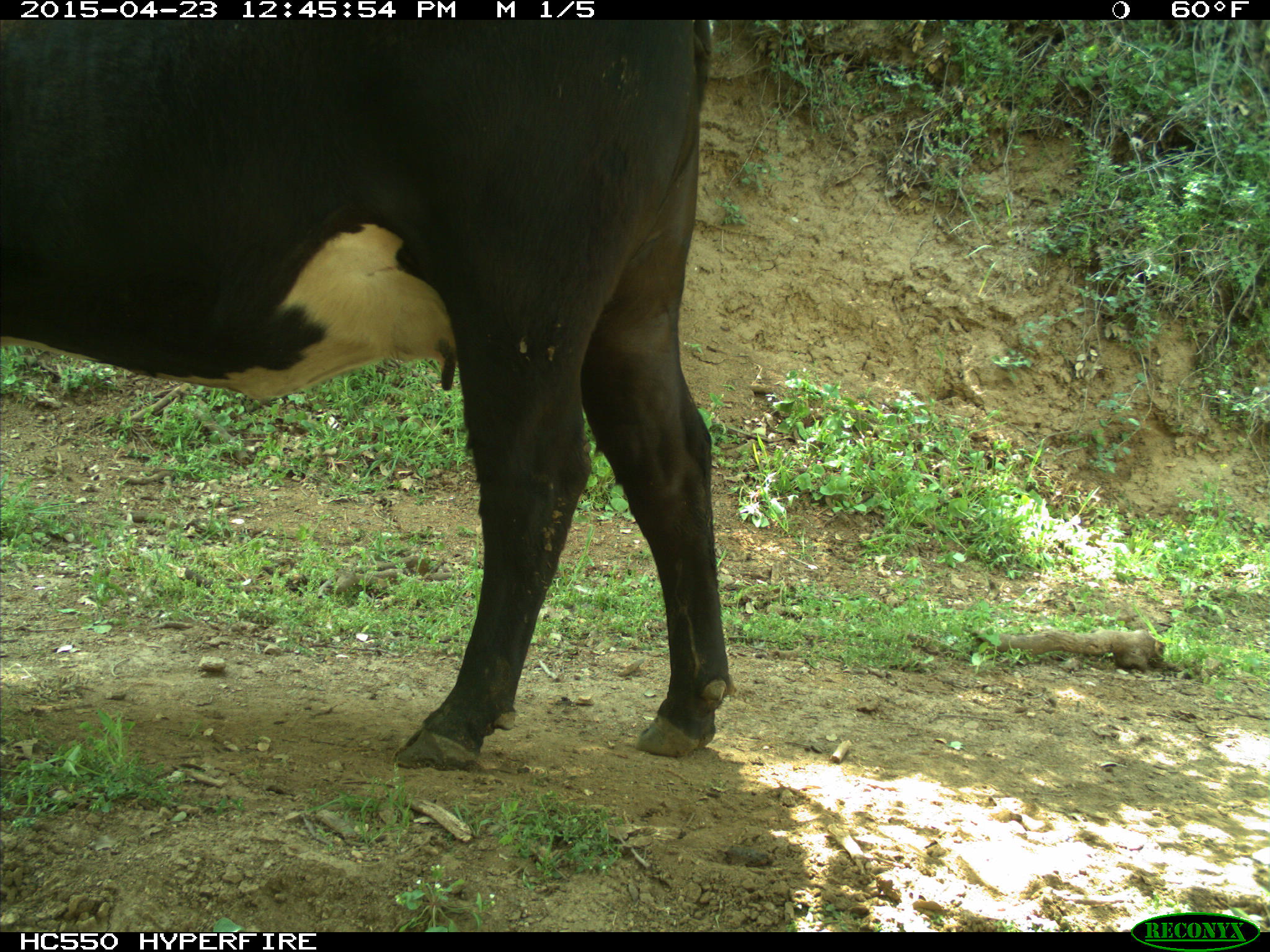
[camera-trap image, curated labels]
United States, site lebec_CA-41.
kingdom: Animalia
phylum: Chordata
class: Mammalia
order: Artiodactyla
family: Bovidae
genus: Bos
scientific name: Bos taurus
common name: domestic cow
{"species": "Bos taurus (domestic cow)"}